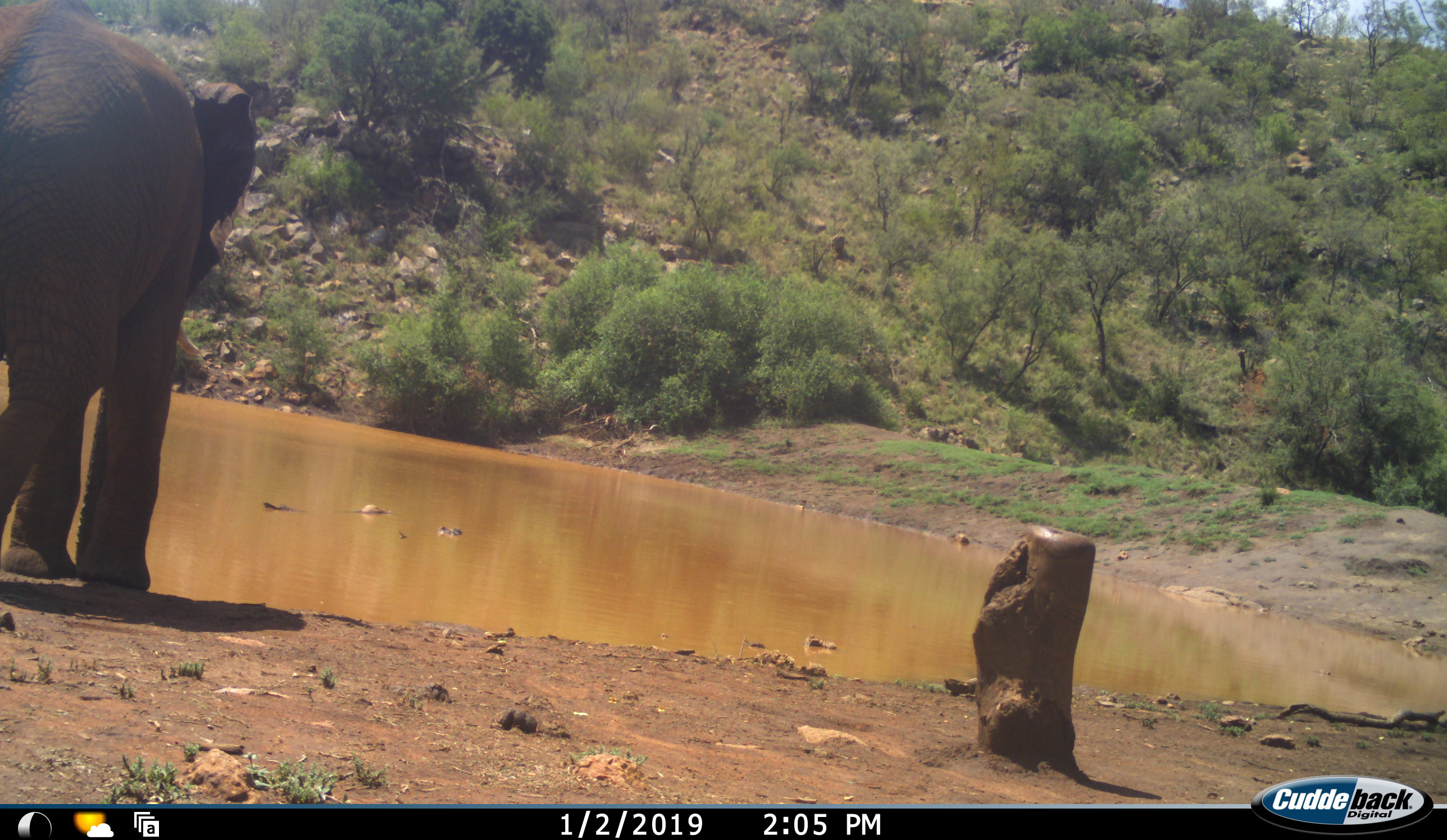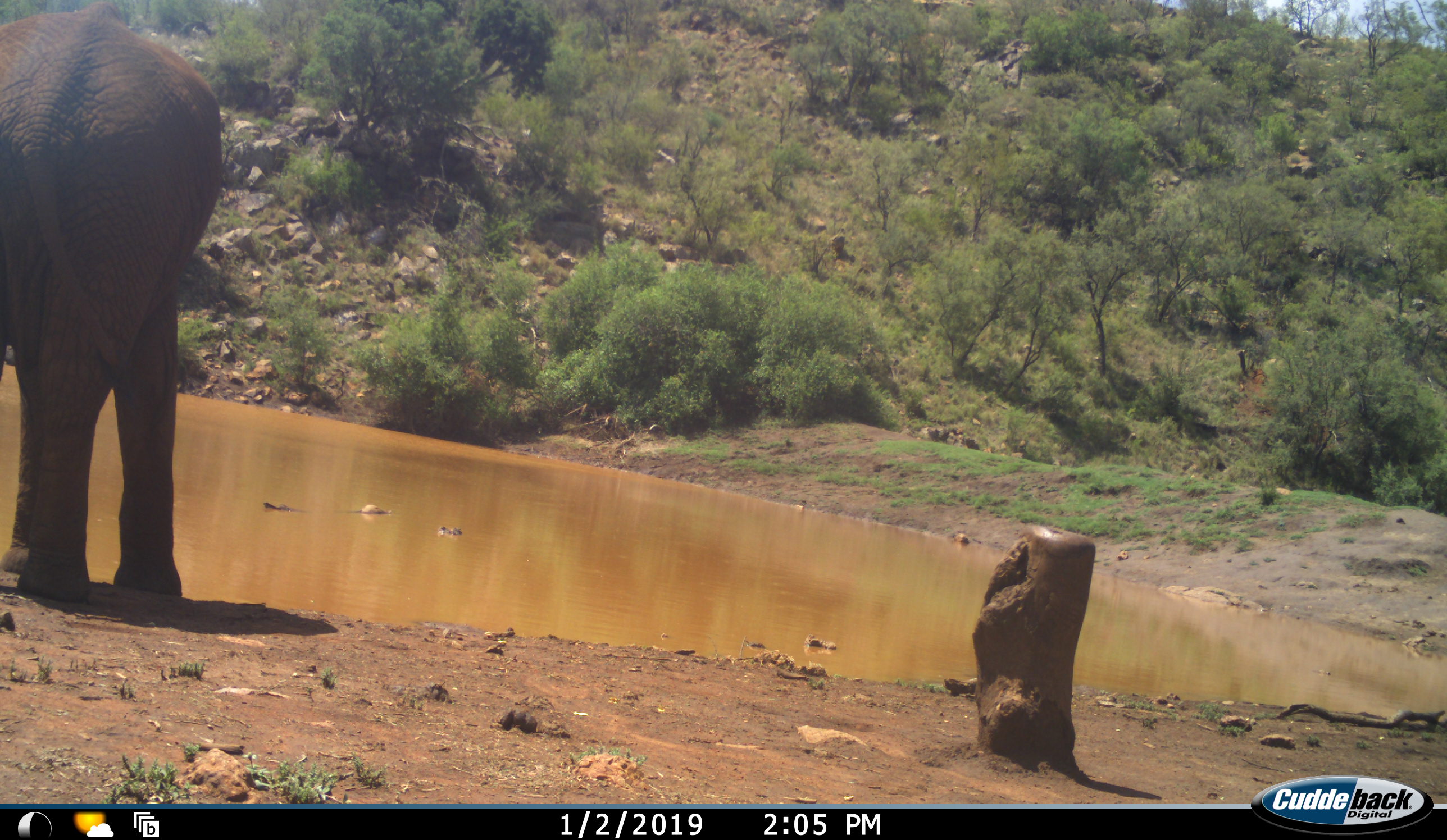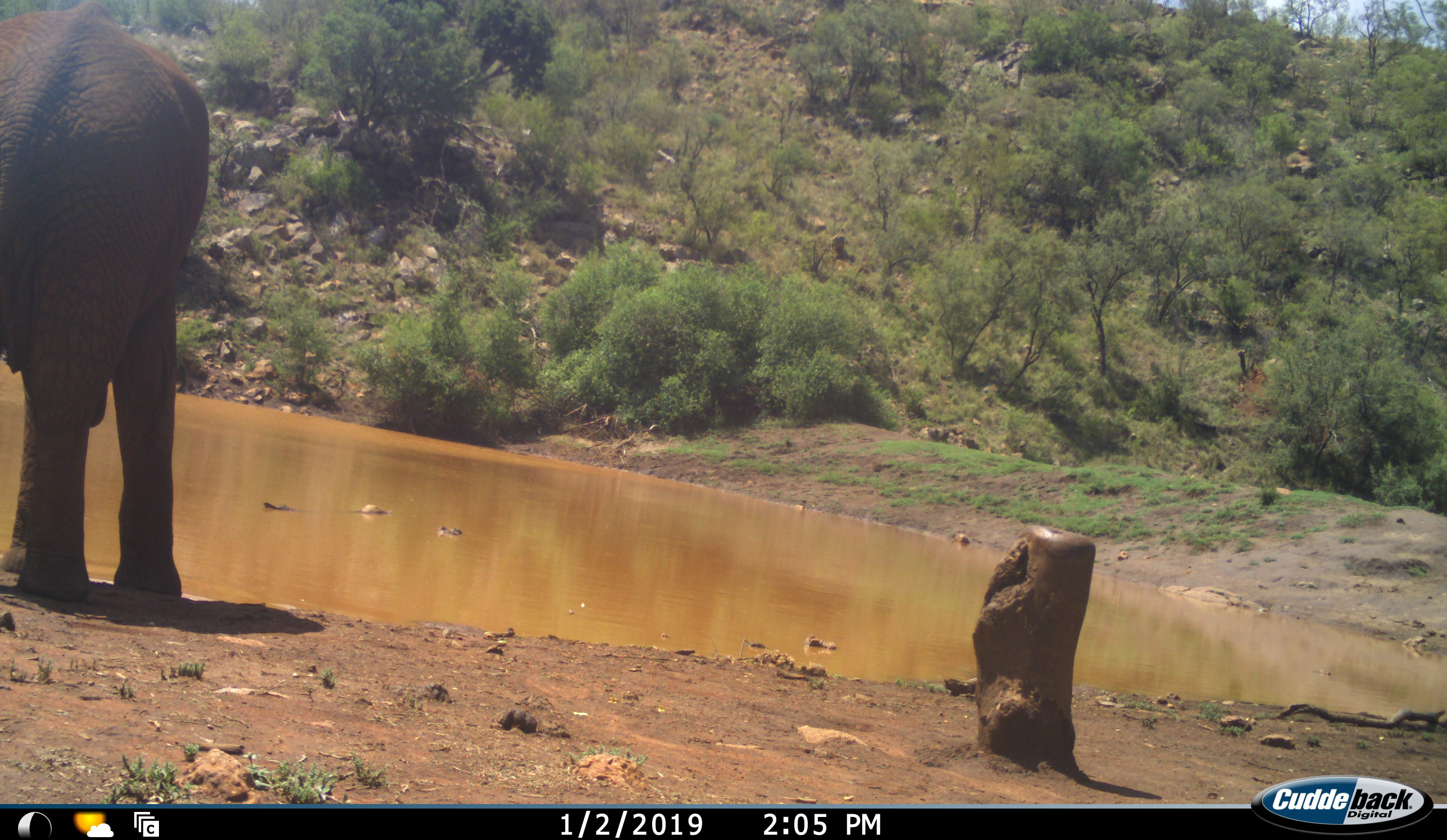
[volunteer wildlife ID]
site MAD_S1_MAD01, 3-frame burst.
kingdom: Animalia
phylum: Chordata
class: Mammalia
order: Proboscidea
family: Elephantidae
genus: Loxodonta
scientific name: Loxodonta africana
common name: african bush elephant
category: elephant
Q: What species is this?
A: Elephant (african bush elephant) (Loxodonta africana).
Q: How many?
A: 1.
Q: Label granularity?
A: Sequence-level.